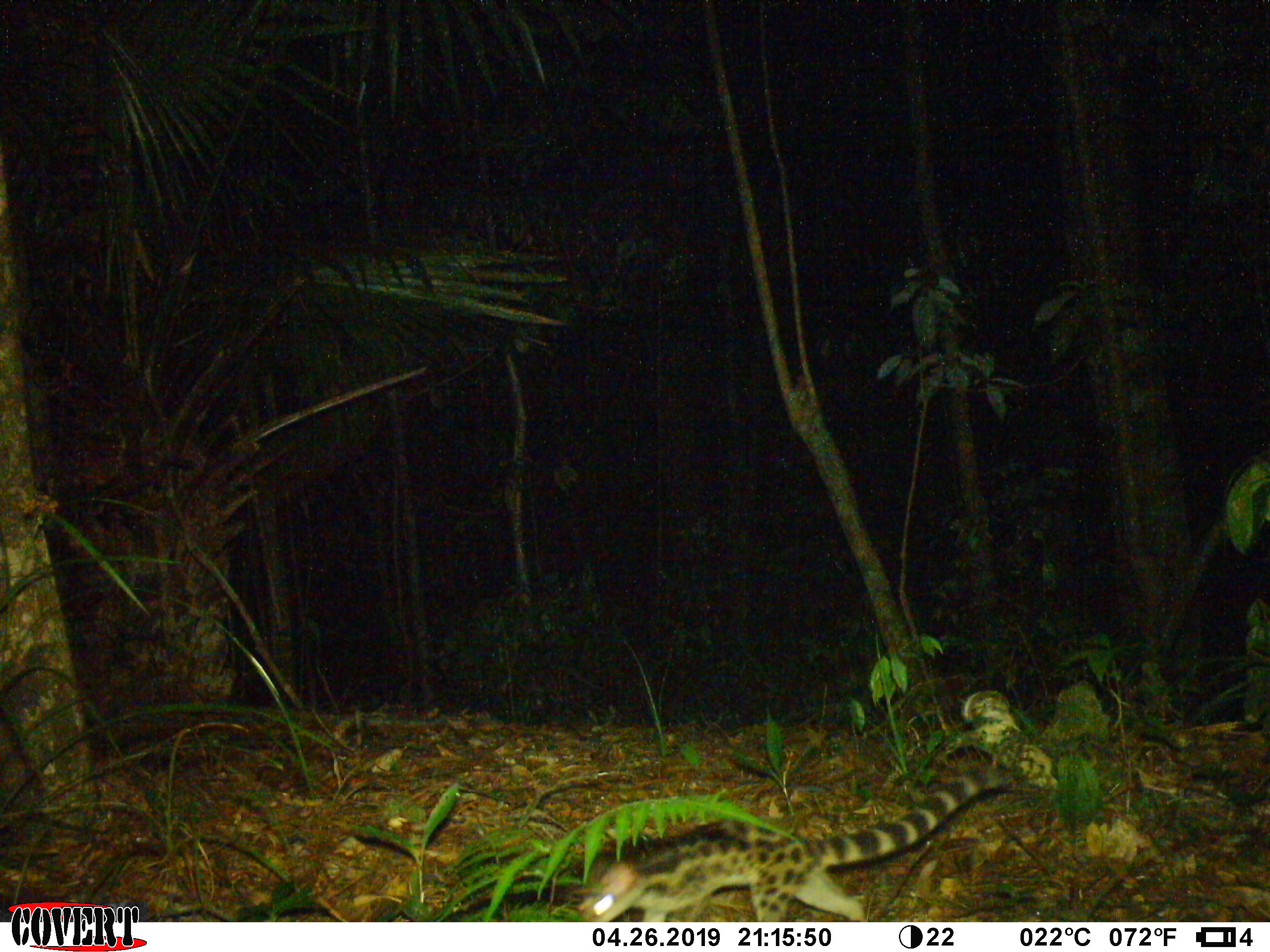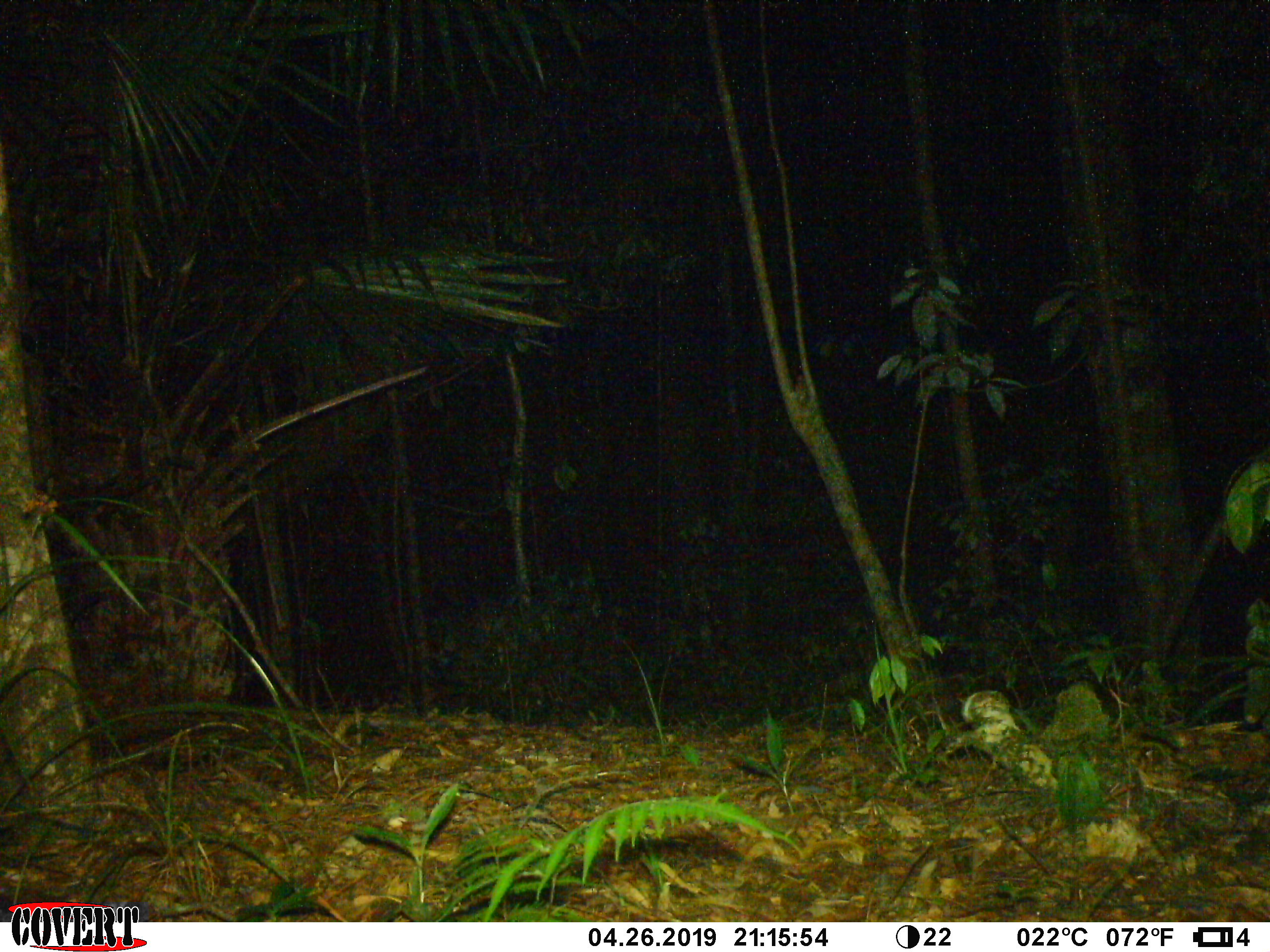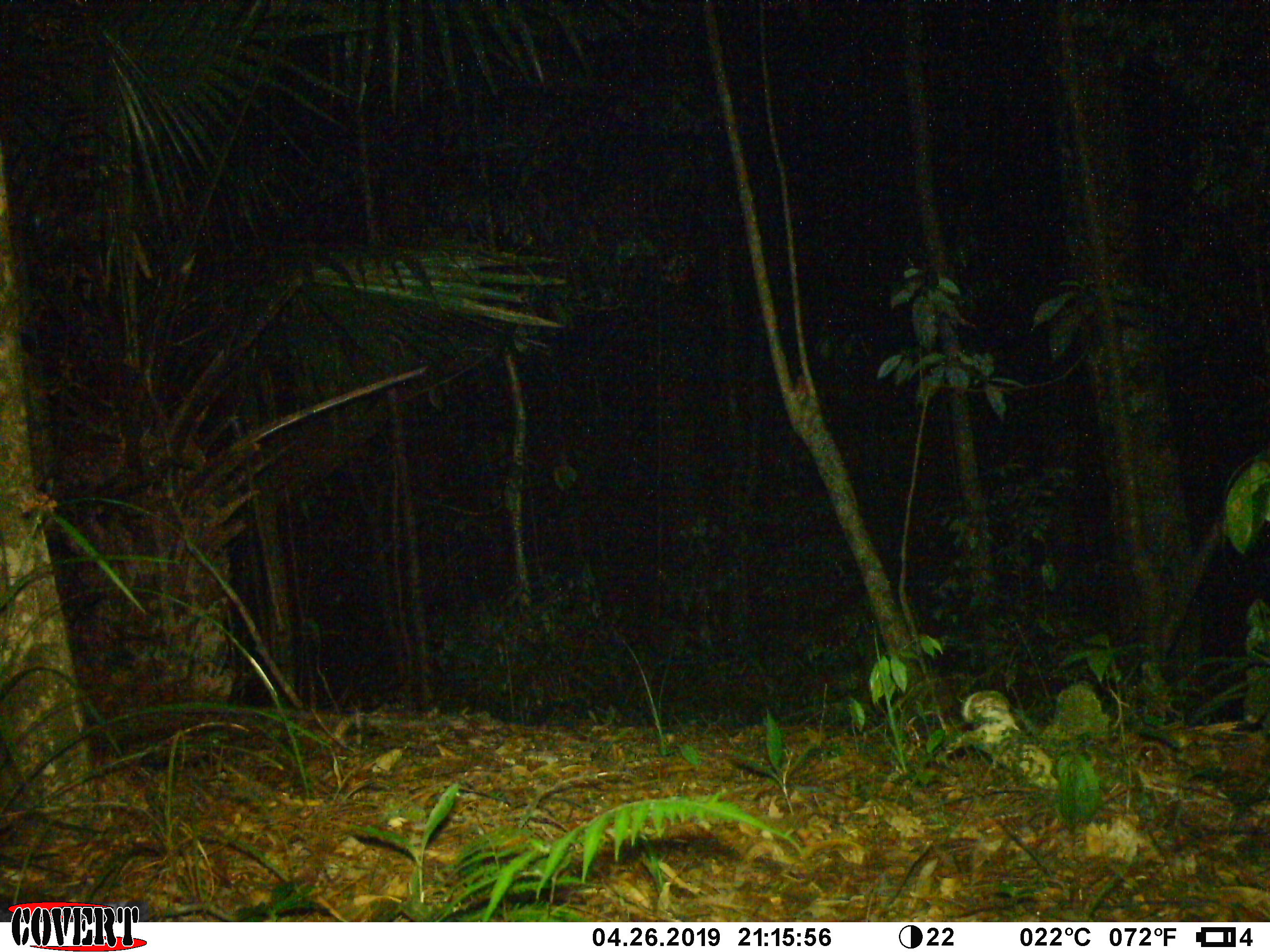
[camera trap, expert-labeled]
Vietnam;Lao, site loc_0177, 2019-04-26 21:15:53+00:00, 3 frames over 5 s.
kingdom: Animalia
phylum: Chordata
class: Mammalia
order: Carnivora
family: Prionodontidae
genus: Prionodon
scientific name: Prionodon pardicolor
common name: spotted linsang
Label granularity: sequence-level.